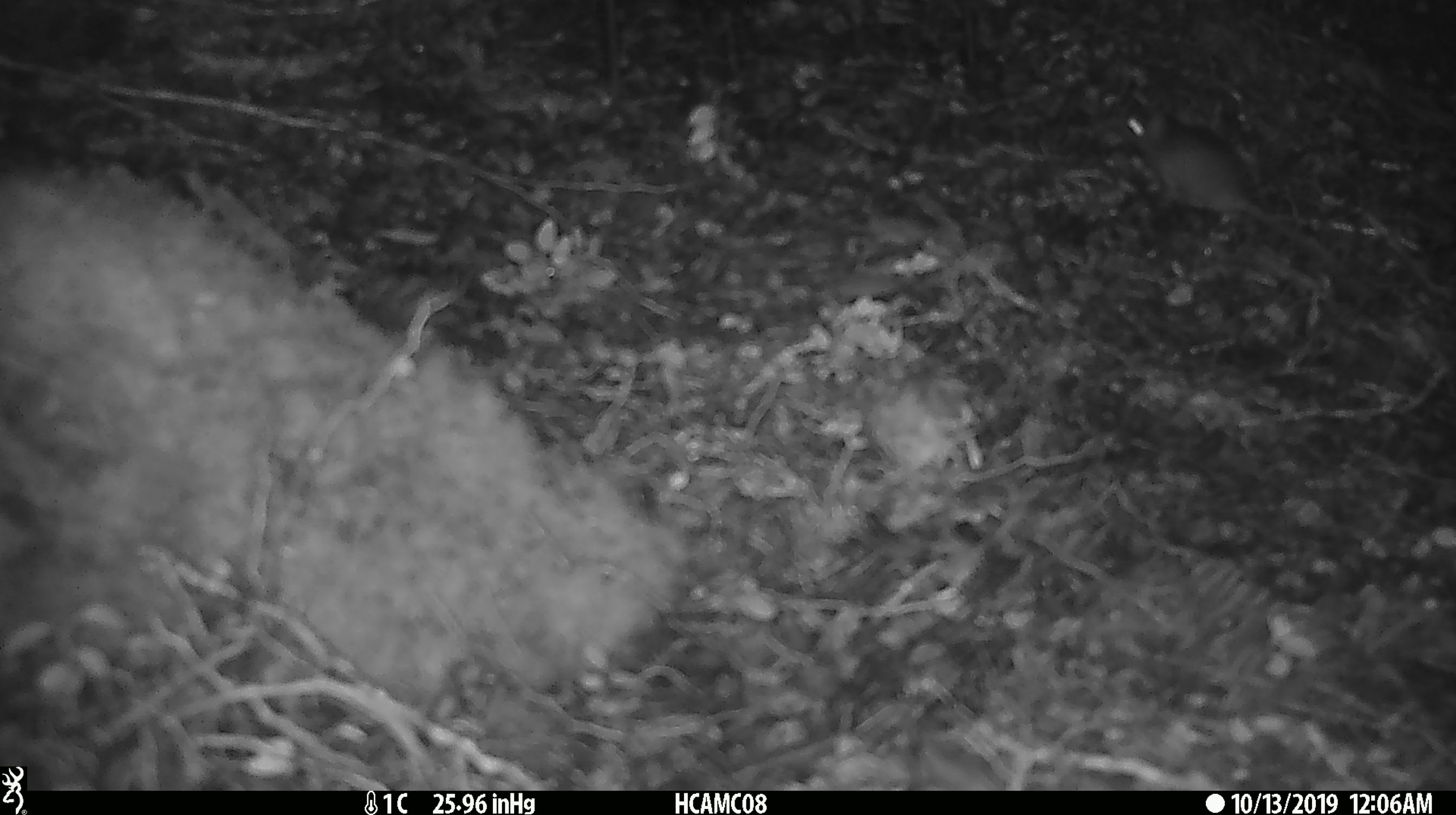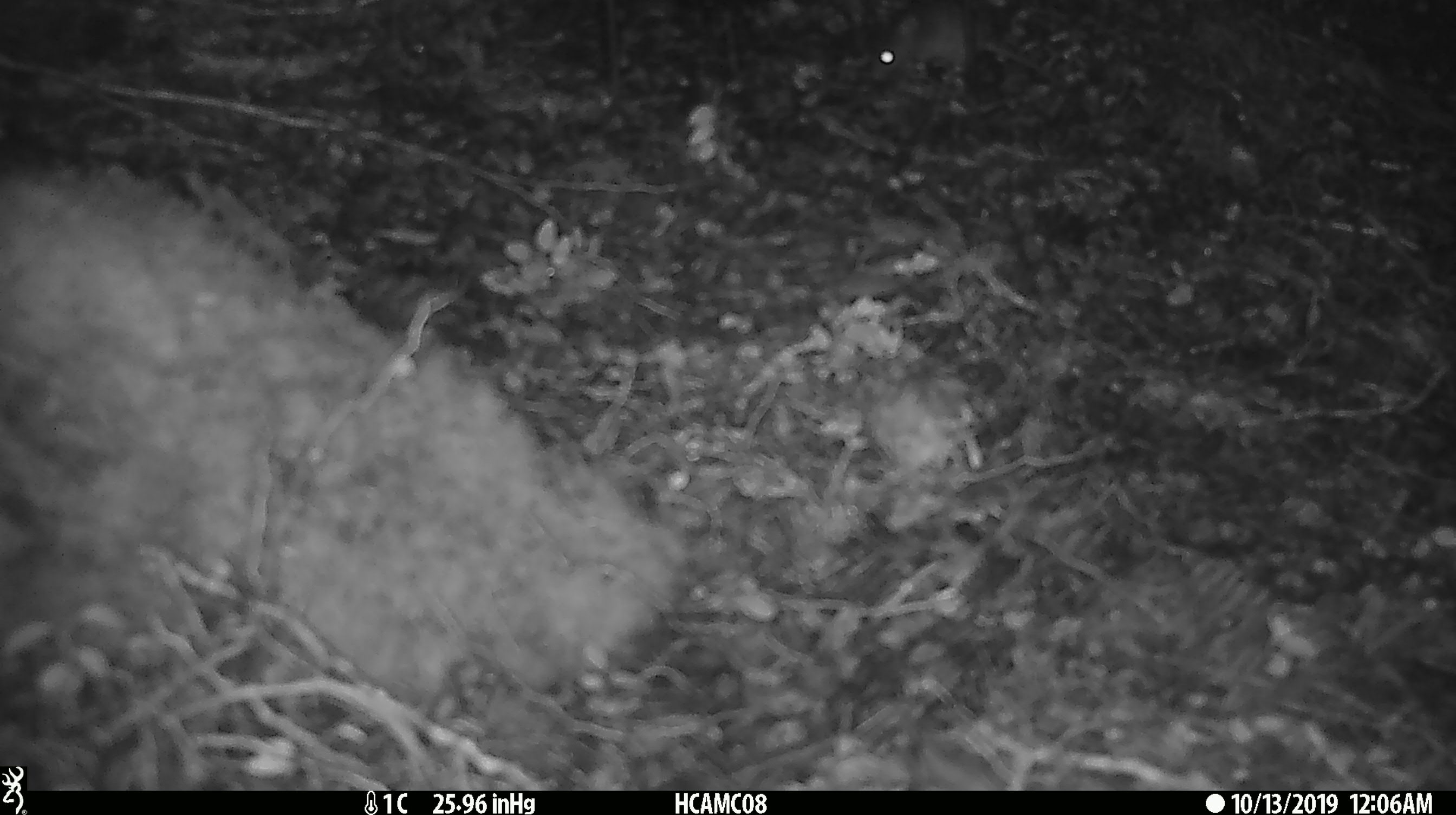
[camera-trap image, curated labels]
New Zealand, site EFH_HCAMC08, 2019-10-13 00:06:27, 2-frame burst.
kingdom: Animalia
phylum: Chordata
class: Mammalia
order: Rodentia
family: Muridae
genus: Mus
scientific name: Mus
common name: mouse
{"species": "mouse (Mus)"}